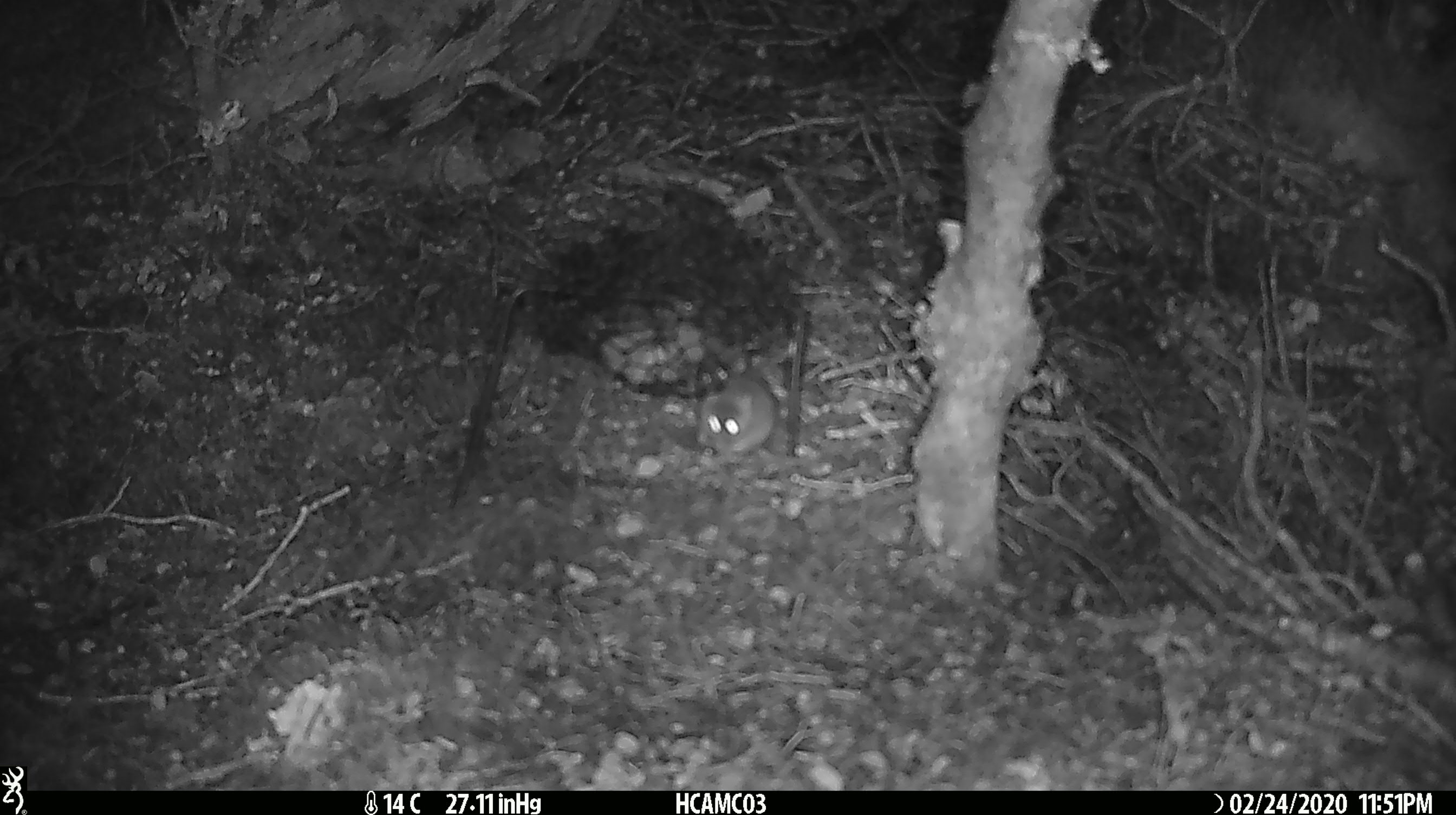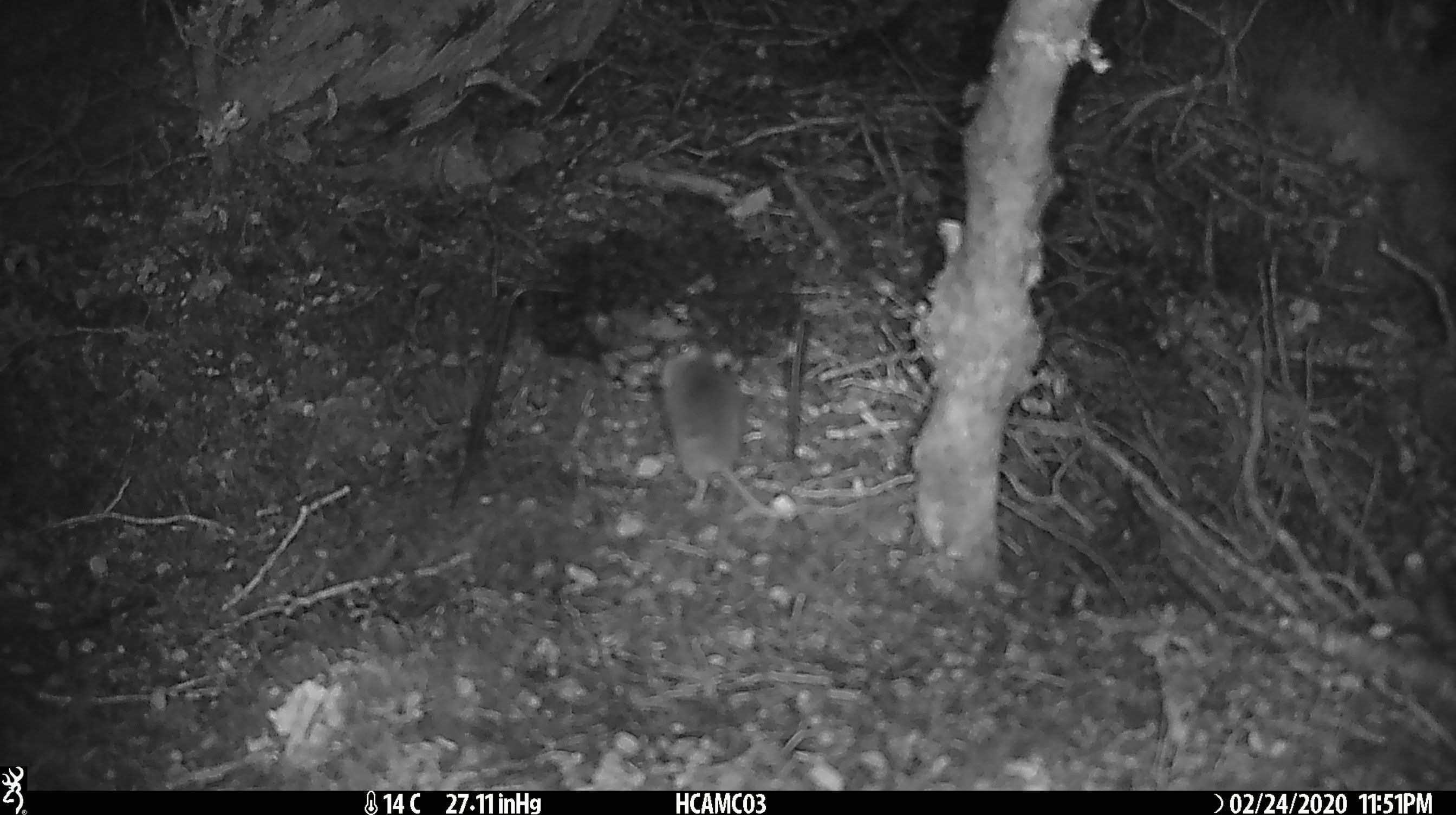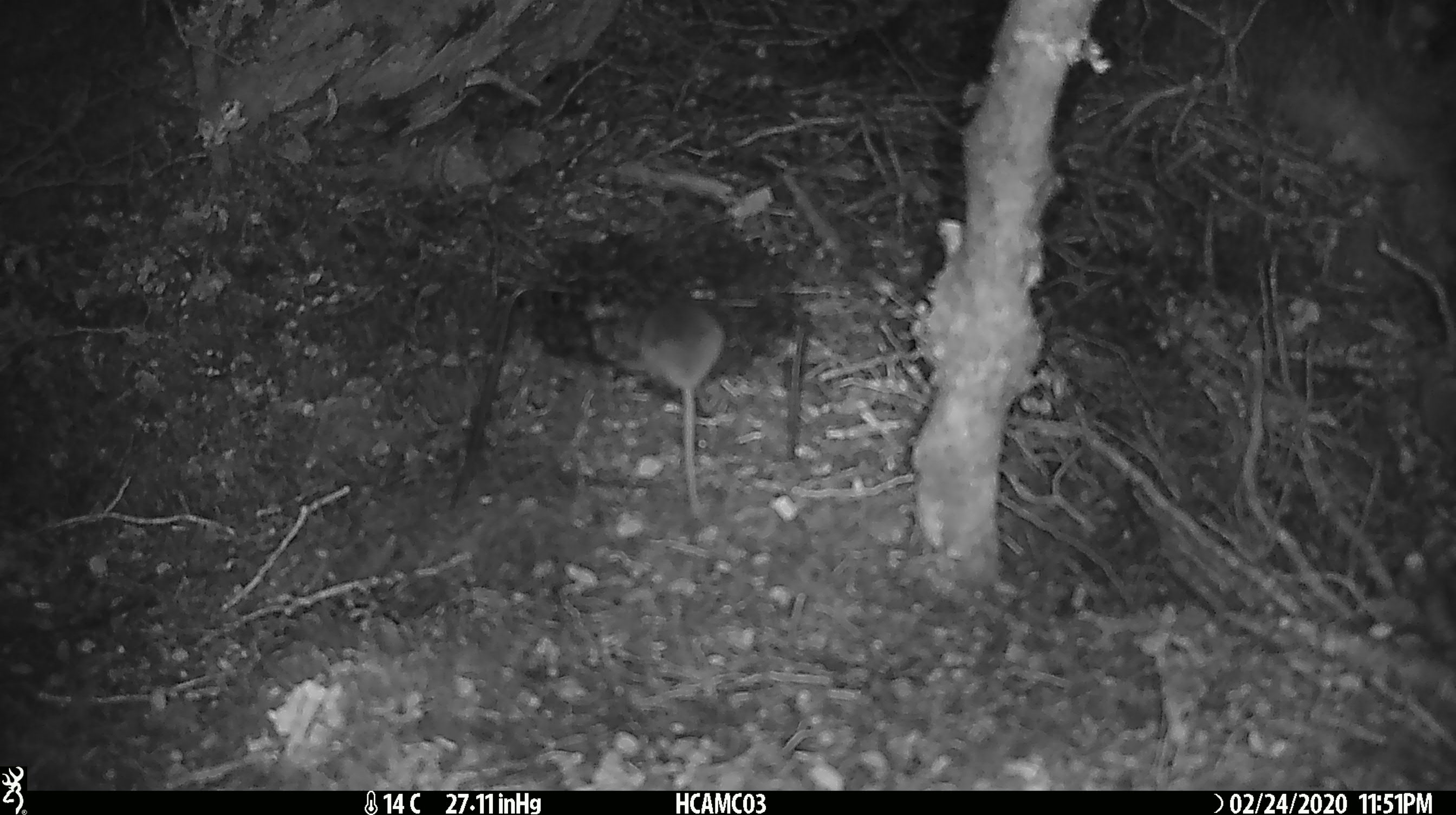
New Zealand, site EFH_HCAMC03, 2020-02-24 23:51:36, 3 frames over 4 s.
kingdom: Animalia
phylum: Chordata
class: Mammalia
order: Rodentia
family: Muridae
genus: Mus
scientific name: Mus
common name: mouse